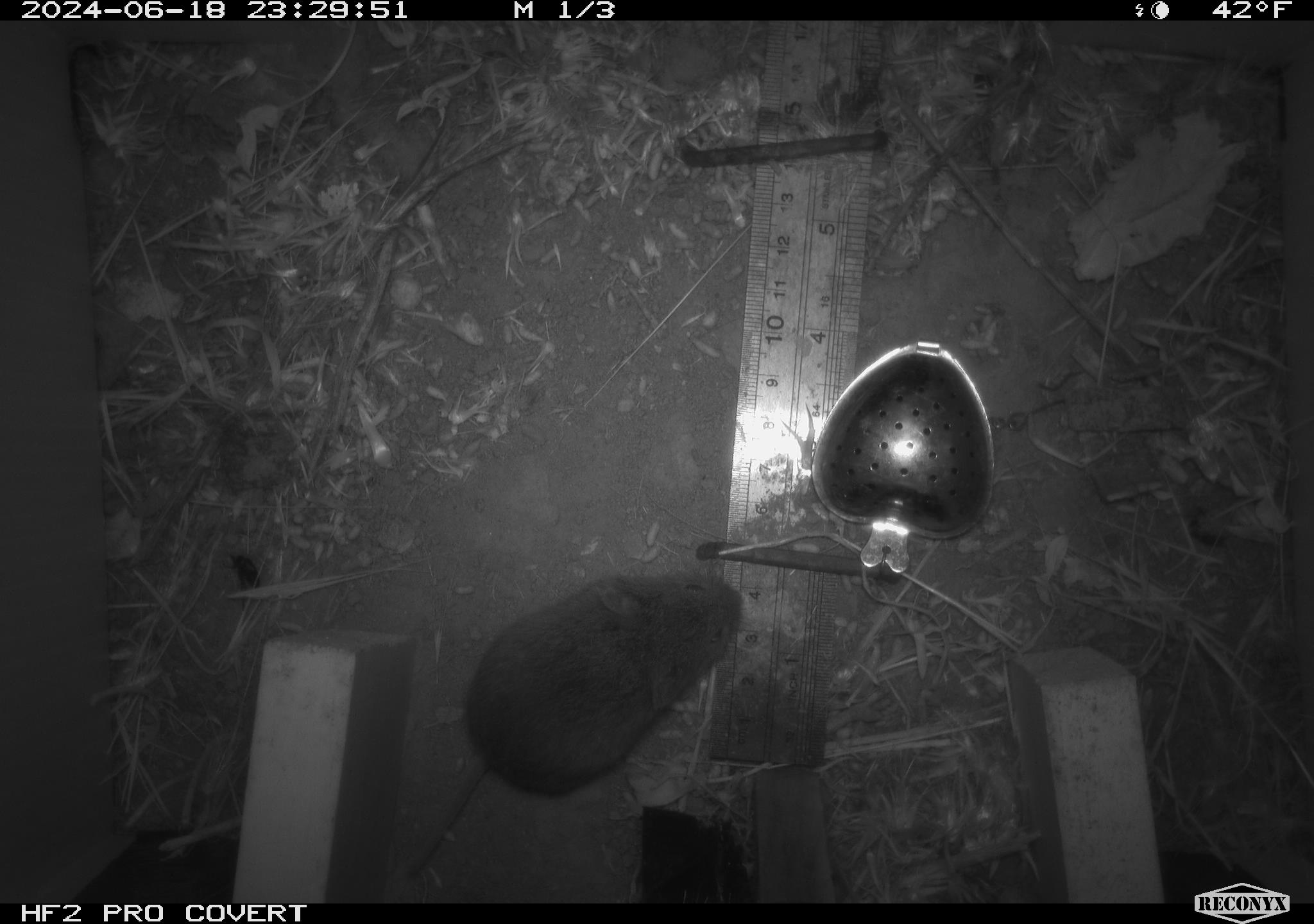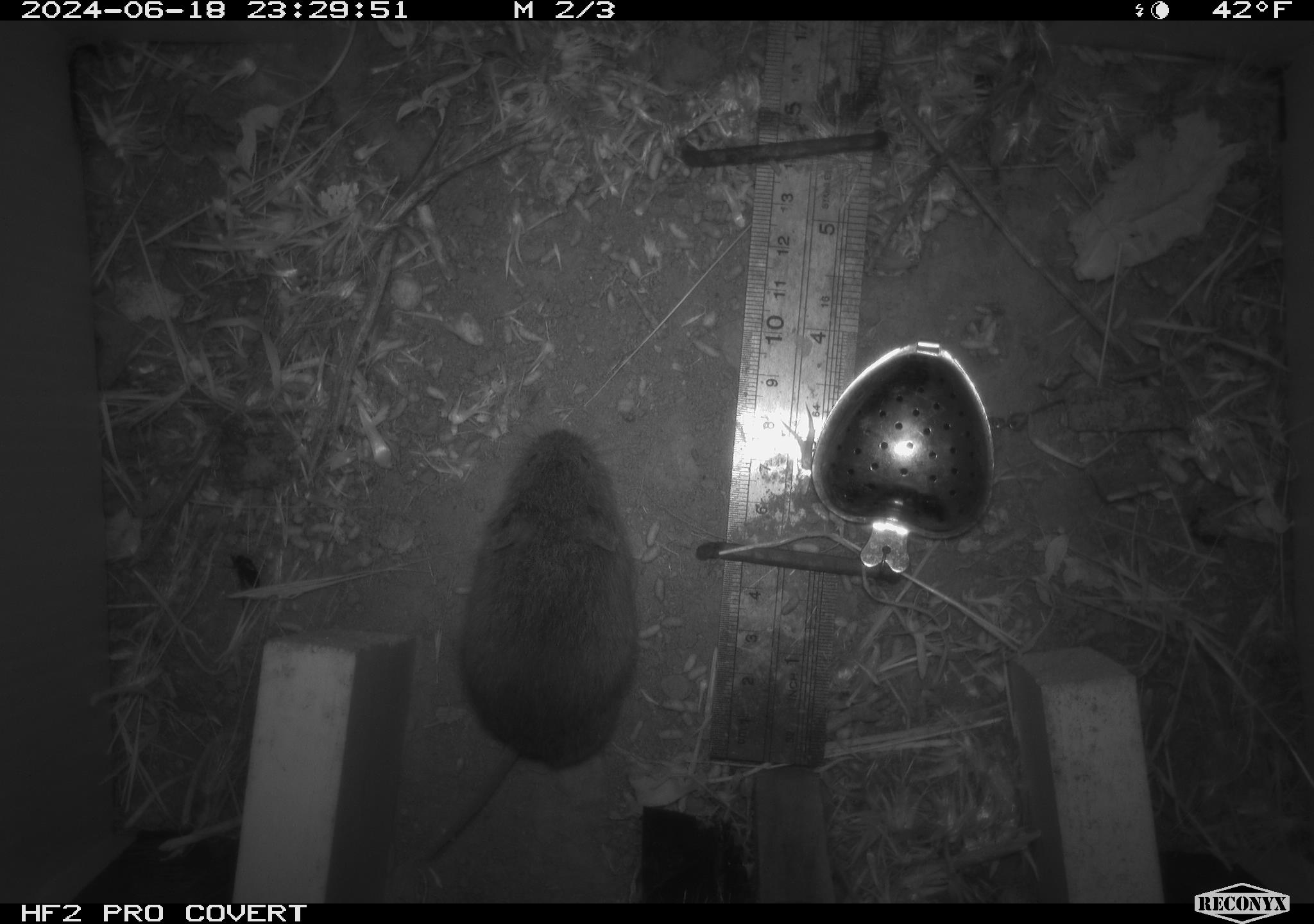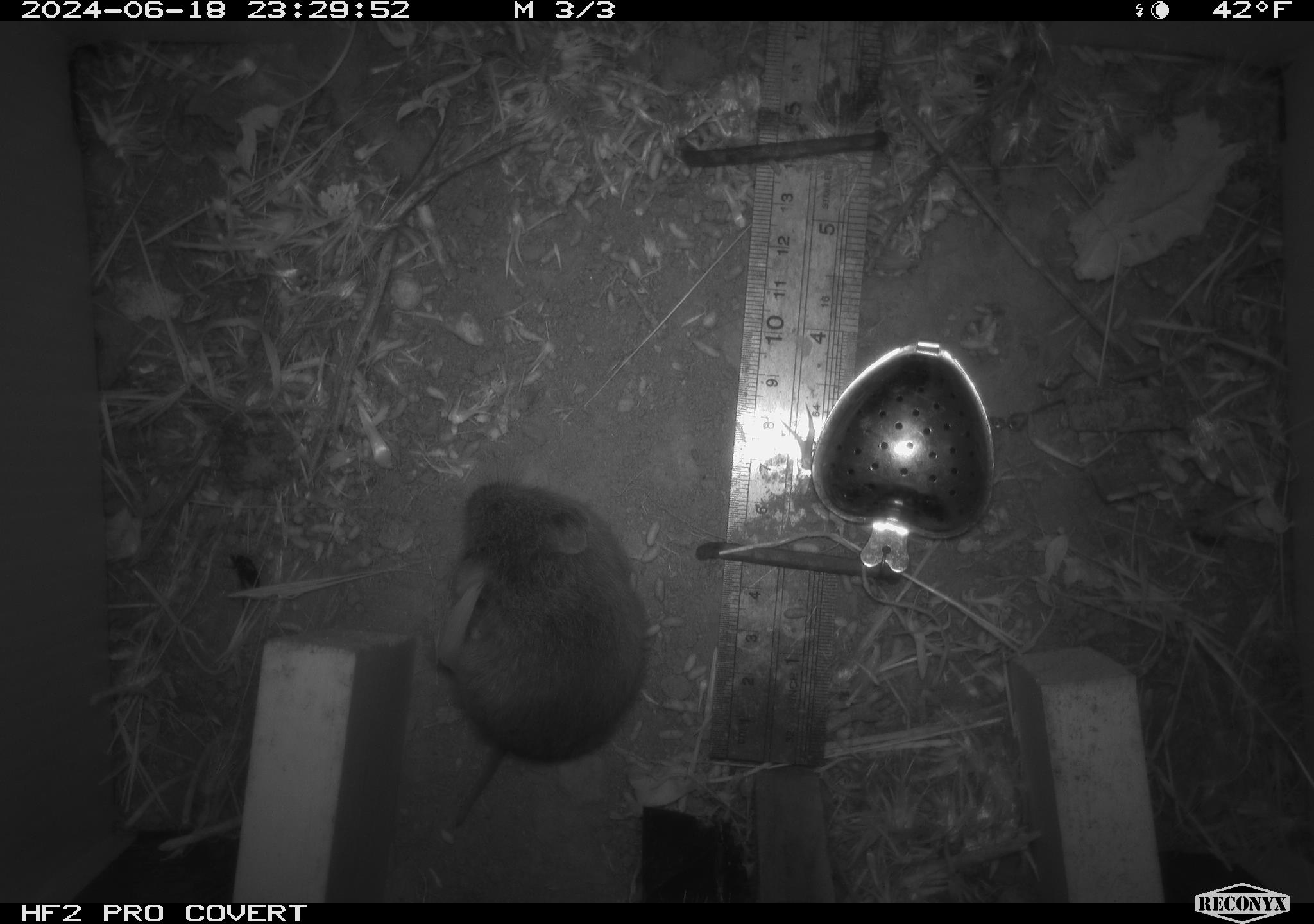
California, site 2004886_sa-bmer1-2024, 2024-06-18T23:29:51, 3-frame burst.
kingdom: Animalia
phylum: Chordata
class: Mammalia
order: Rodentia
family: Cricetidae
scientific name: Cricetidae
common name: hamsters, voles, lemmings, and allies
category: cricetidae family